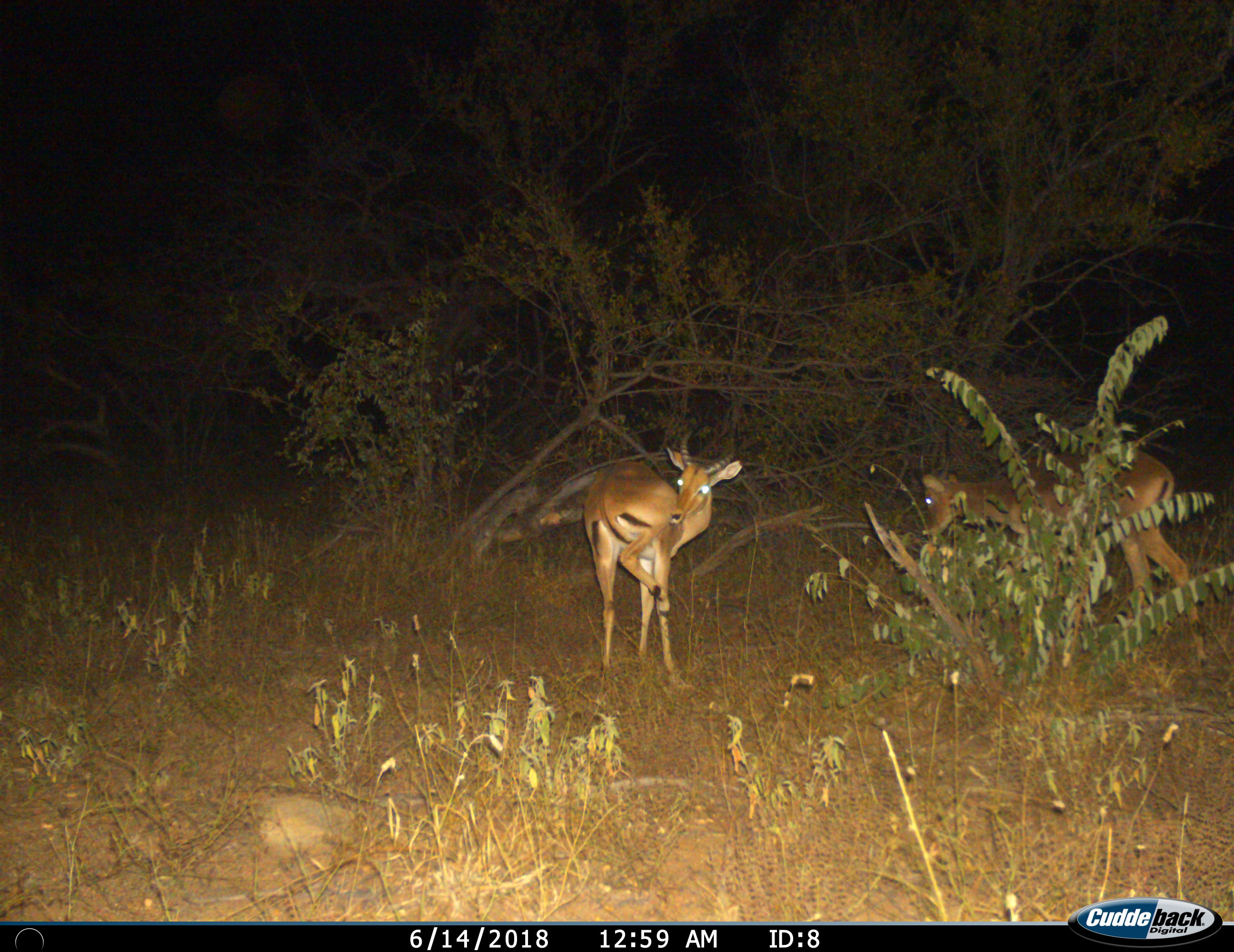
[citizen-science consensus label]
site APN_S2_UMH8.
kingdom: Animalia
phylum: Chordata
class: Mammalia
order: Artiodactyla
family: Bovidae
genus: Aepyceros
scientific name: Aepyceros melampus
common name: impala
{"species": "impala (Aepyceros melampus)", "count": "2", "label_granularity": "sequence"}